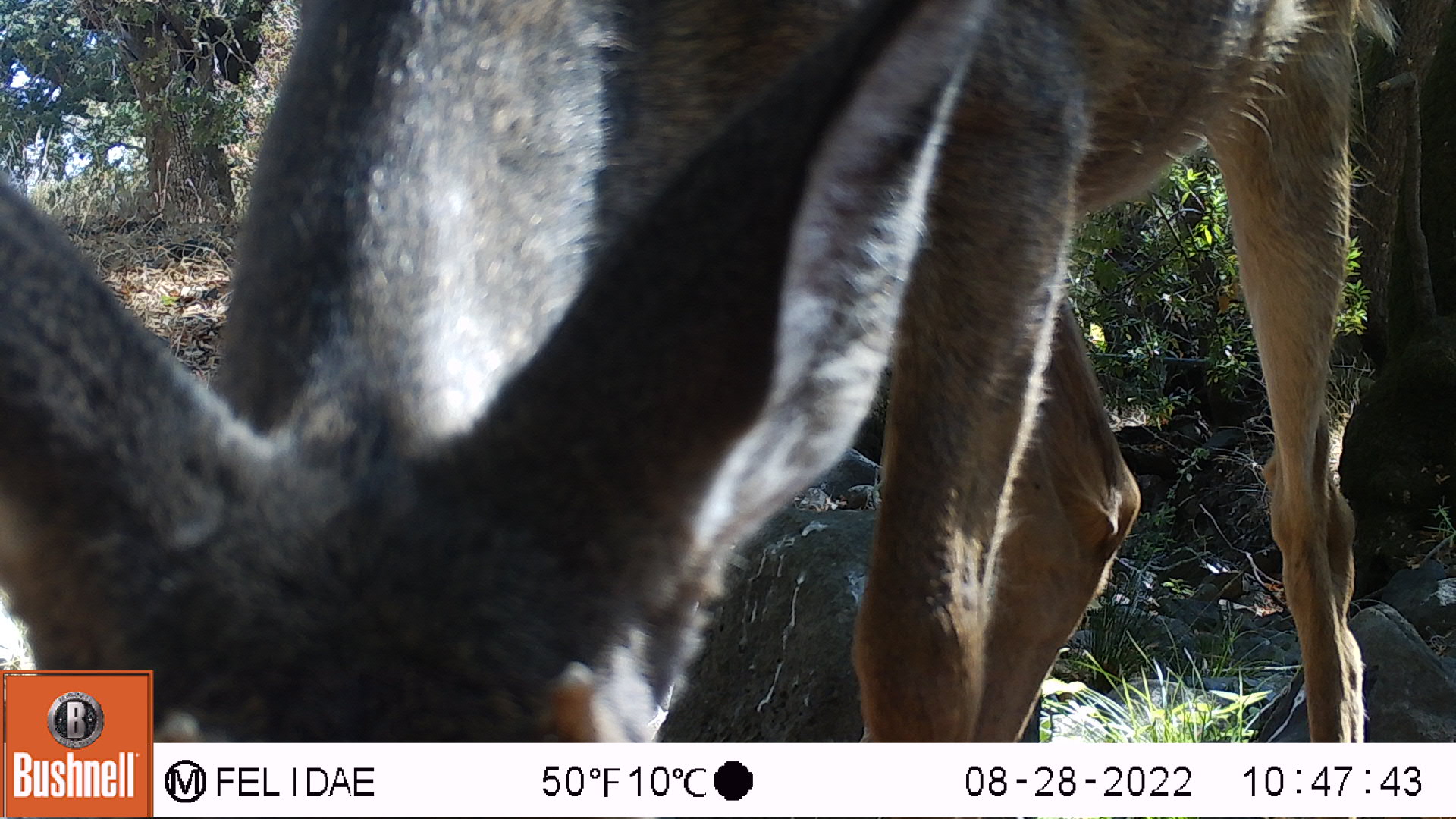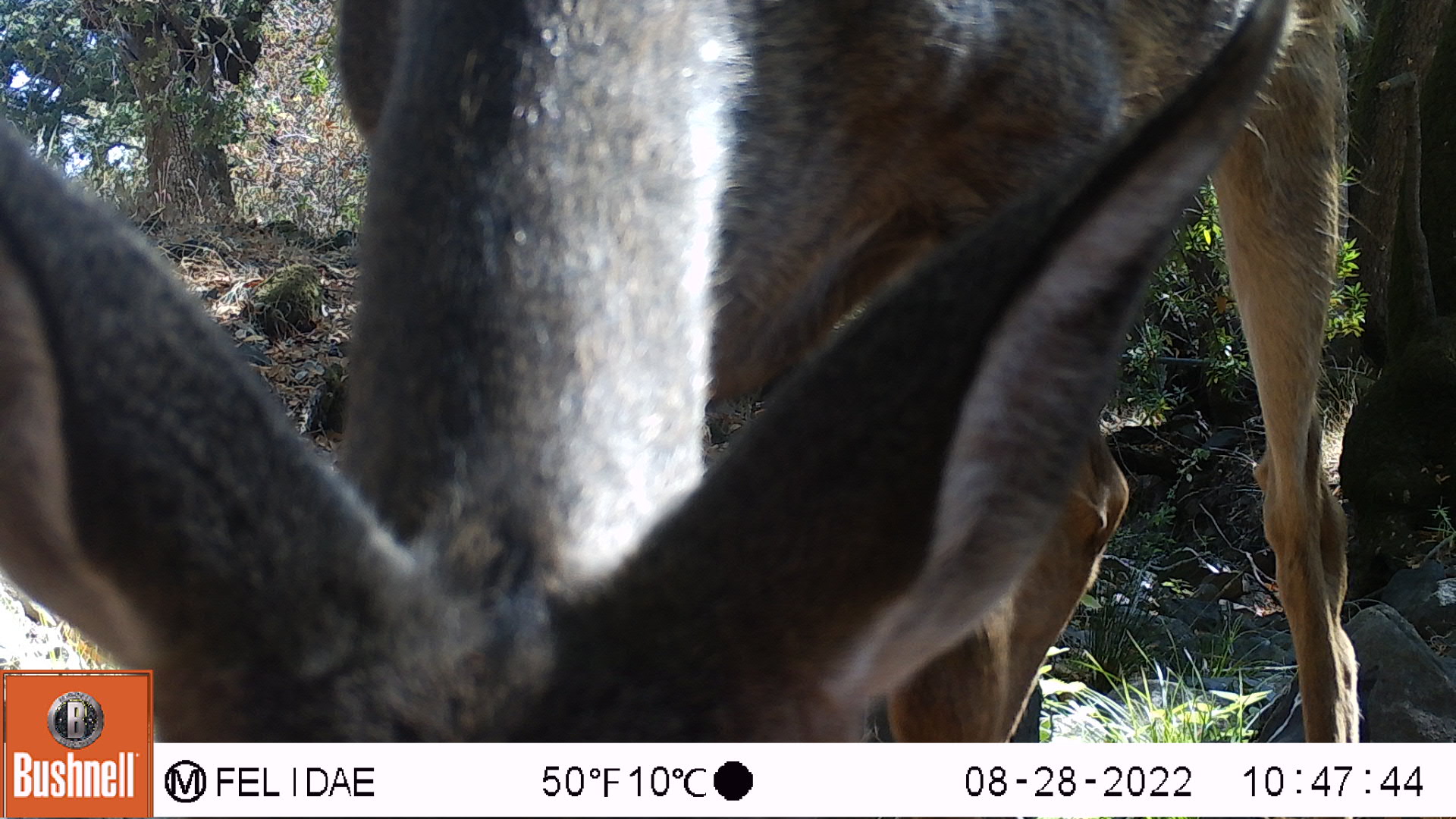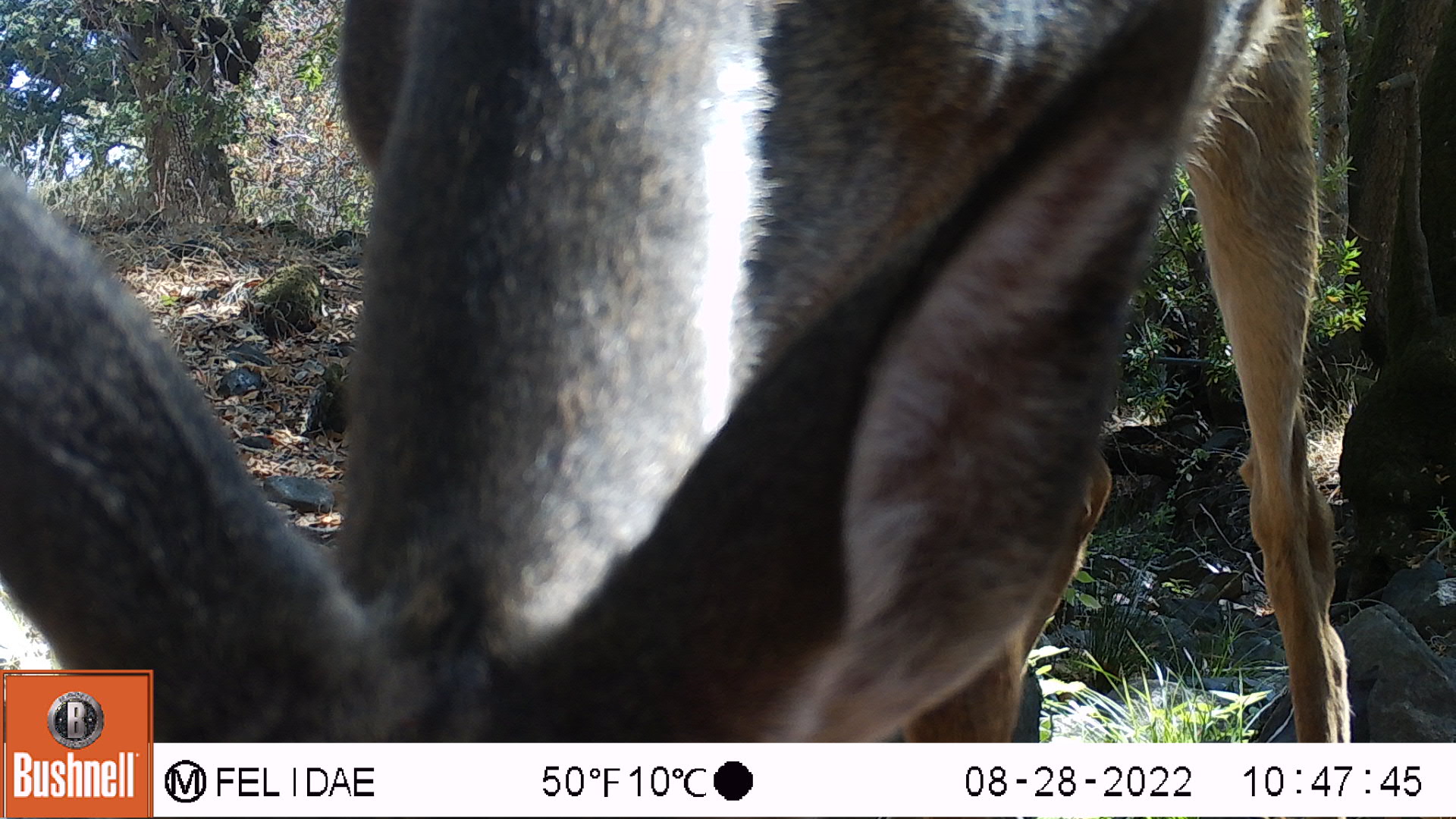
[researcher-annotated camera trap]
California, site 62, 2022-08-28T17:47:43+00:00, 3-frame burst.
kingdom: Animalia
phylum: Chordata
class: Mammalia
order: Artiodactyla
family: Cervidae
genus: Odocoileus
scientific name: Odocoileus hemionus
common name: mule deer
Mule deer (Odocoileus hemionus).